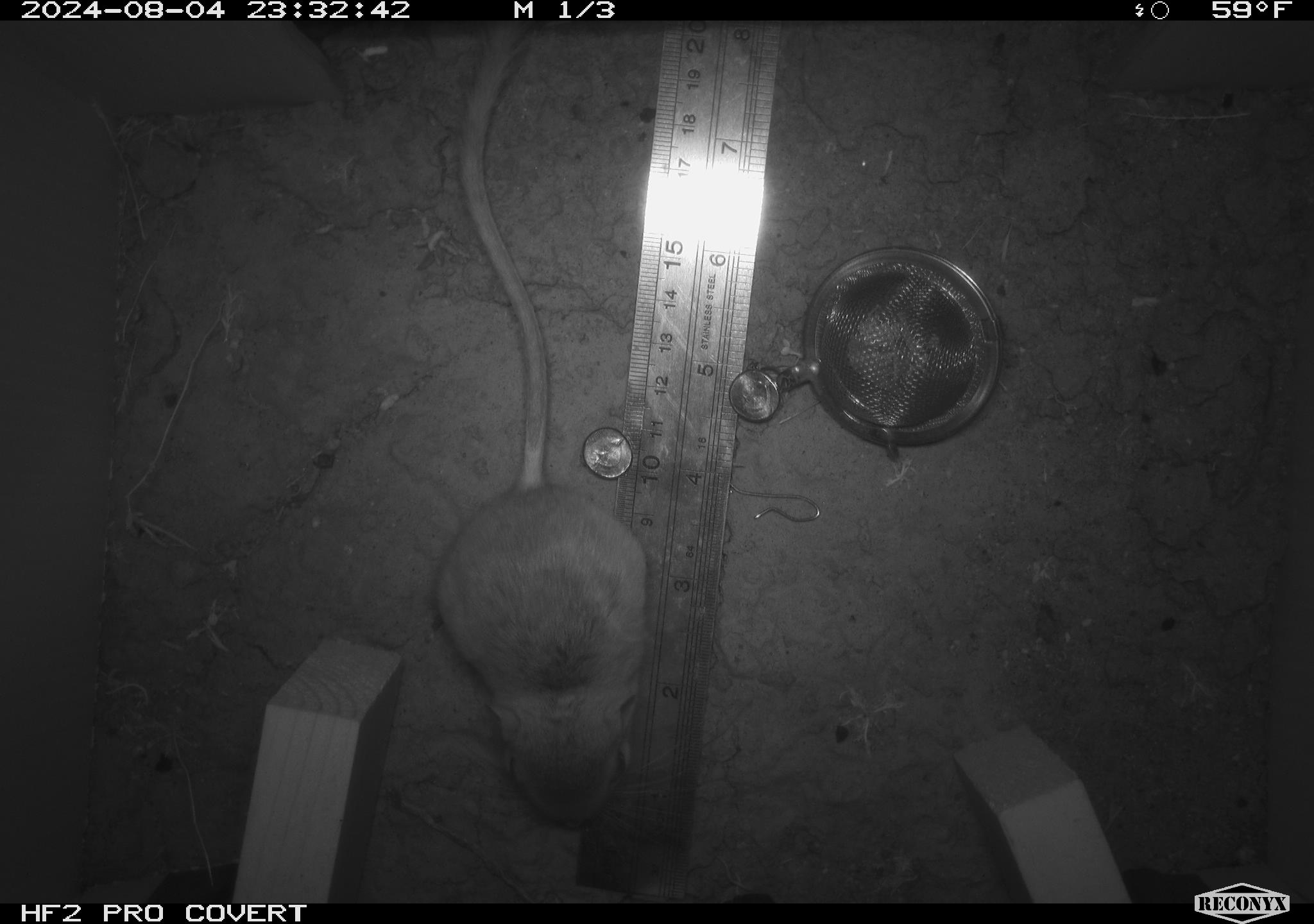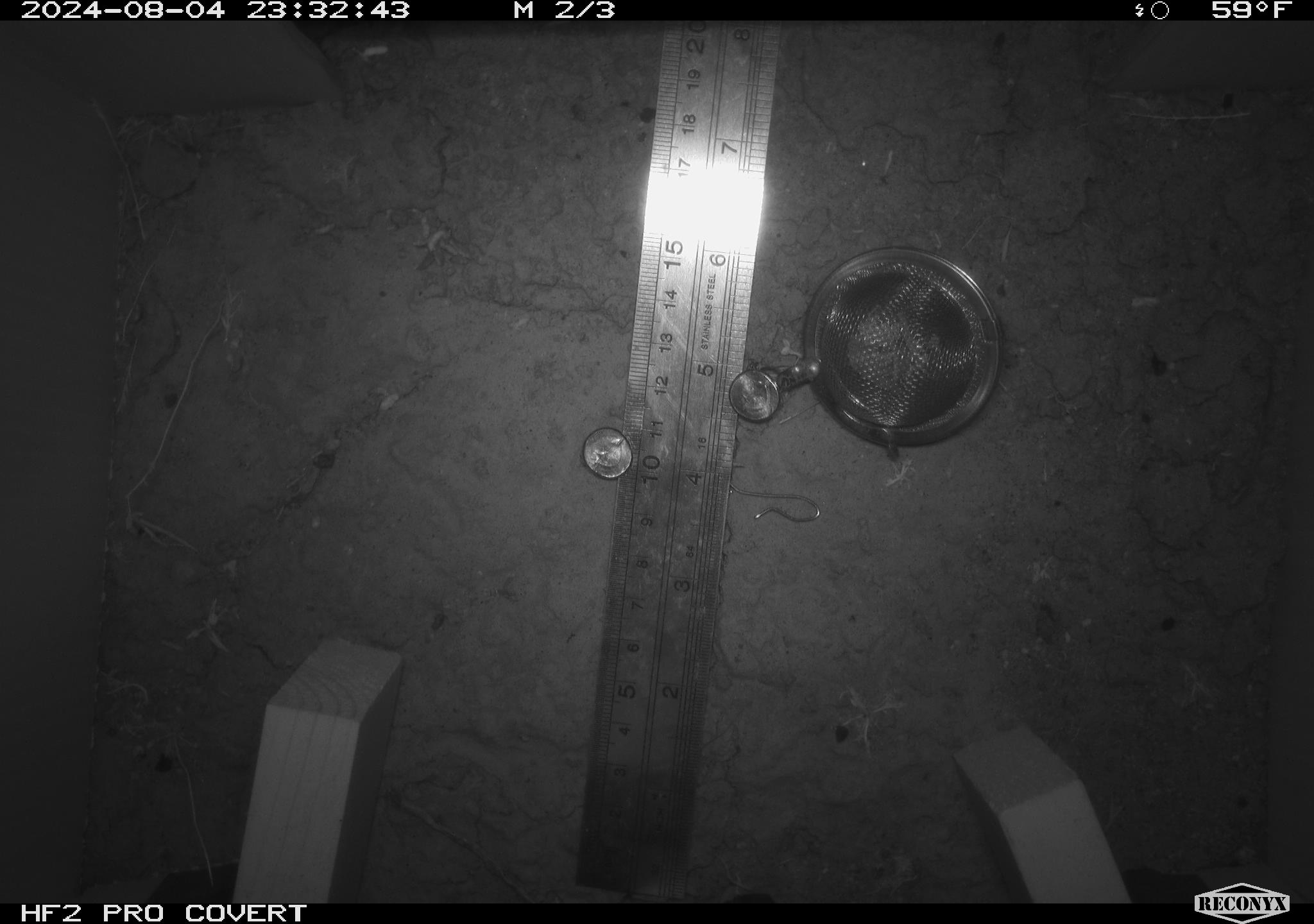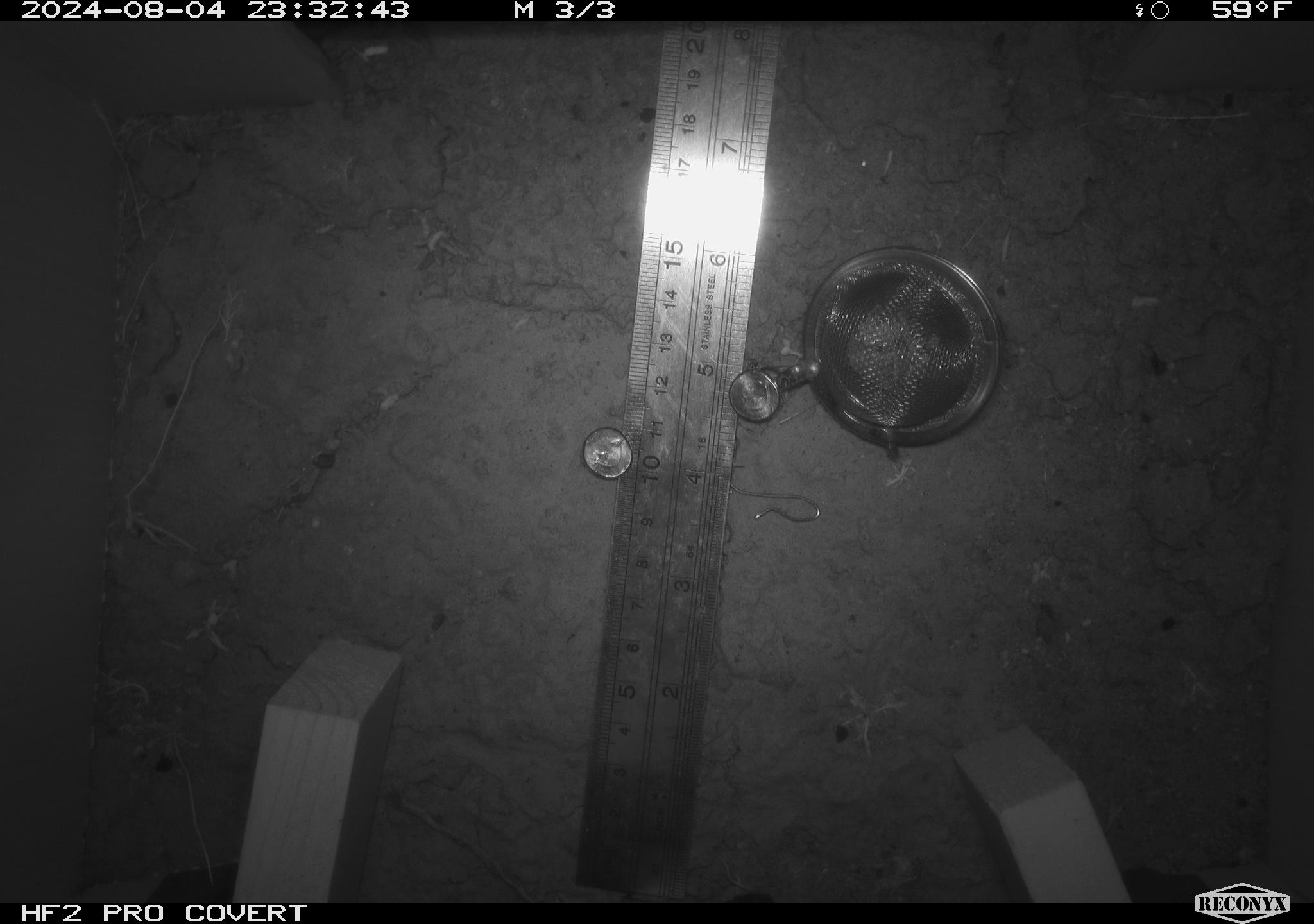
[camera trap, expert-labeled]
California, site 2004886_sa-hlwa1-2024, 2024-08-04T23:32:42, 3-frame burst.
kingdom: Animalia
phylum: Chordata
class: Mammalia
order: Rodentia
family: Heteromyidae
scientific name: Heteromyidae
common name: kangaroo rats and pocket mice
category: heteromyidae family